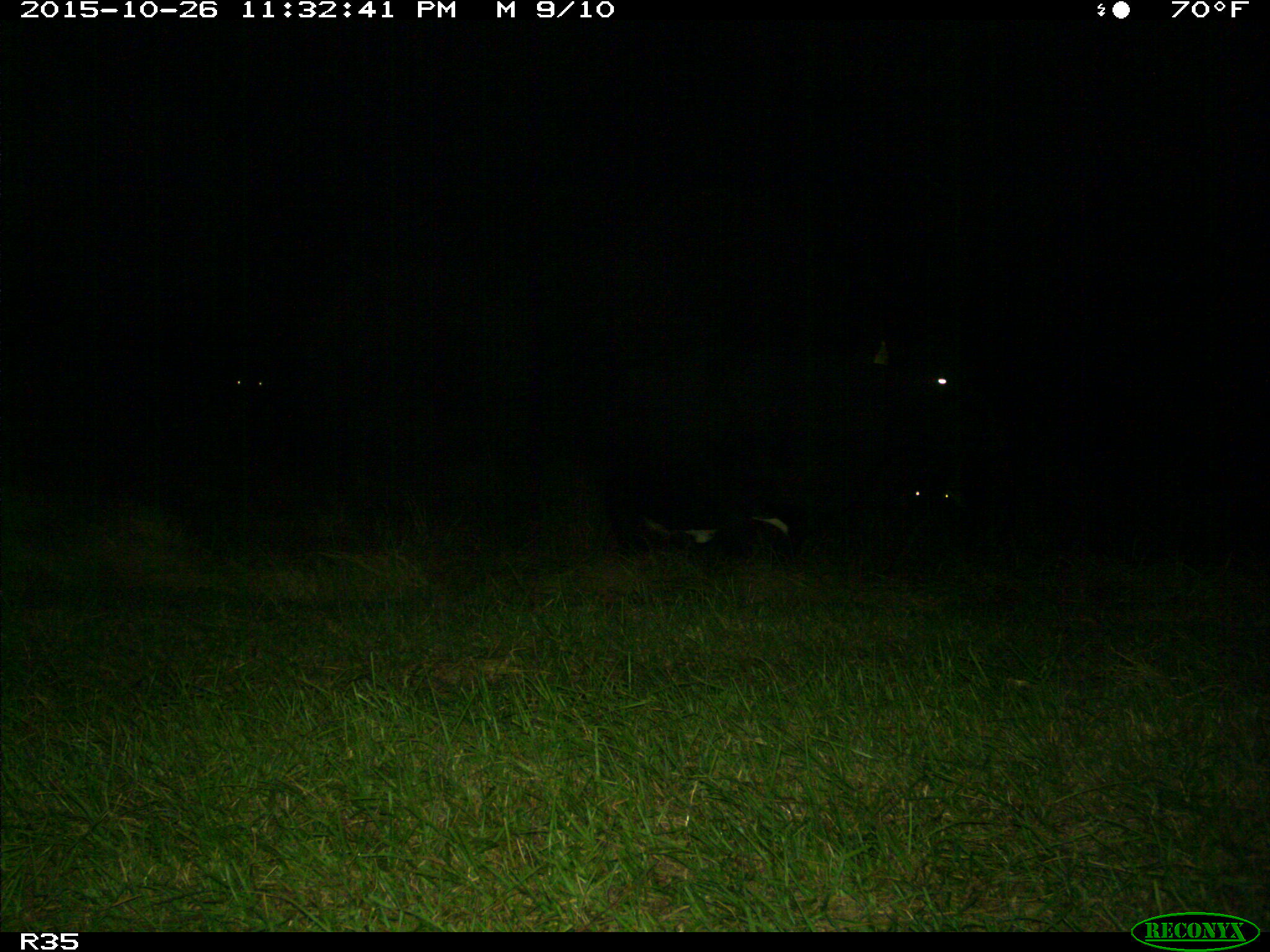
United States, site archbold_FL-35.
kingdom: Animalia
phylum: Chordata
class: Mammalia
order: Artiodactyla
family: Bovidae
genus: Bos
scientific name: Bos taurus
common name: domestic cow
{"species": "Bos taurus (domestic cow)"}